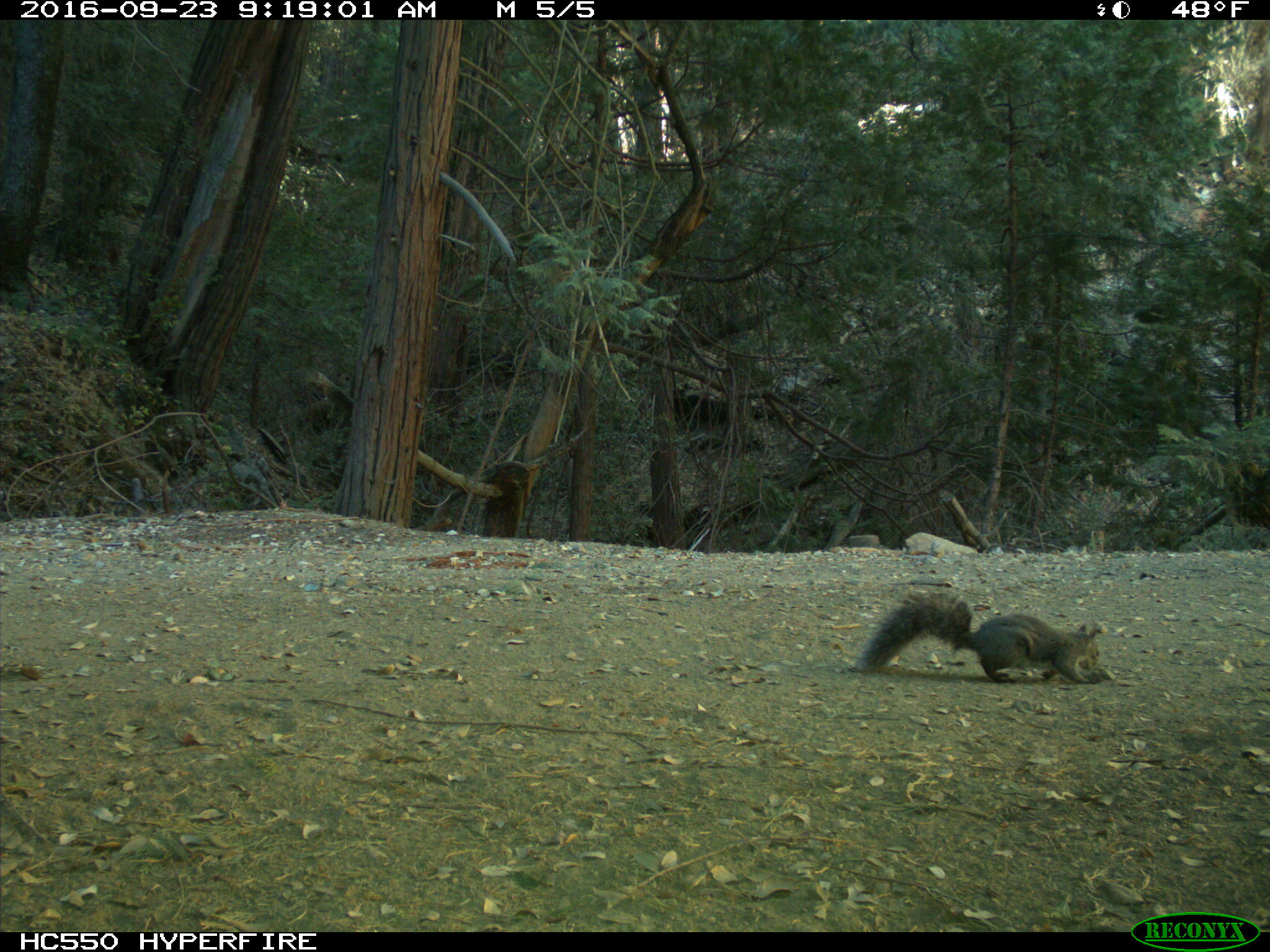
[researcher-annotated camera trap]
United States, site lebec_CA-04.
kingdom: Animalia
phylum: Chordata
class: Mammalia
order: Rodentia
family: Sciuridae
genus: Sciurus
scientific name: Sciurus carolinensis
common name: eastern gray squirrel